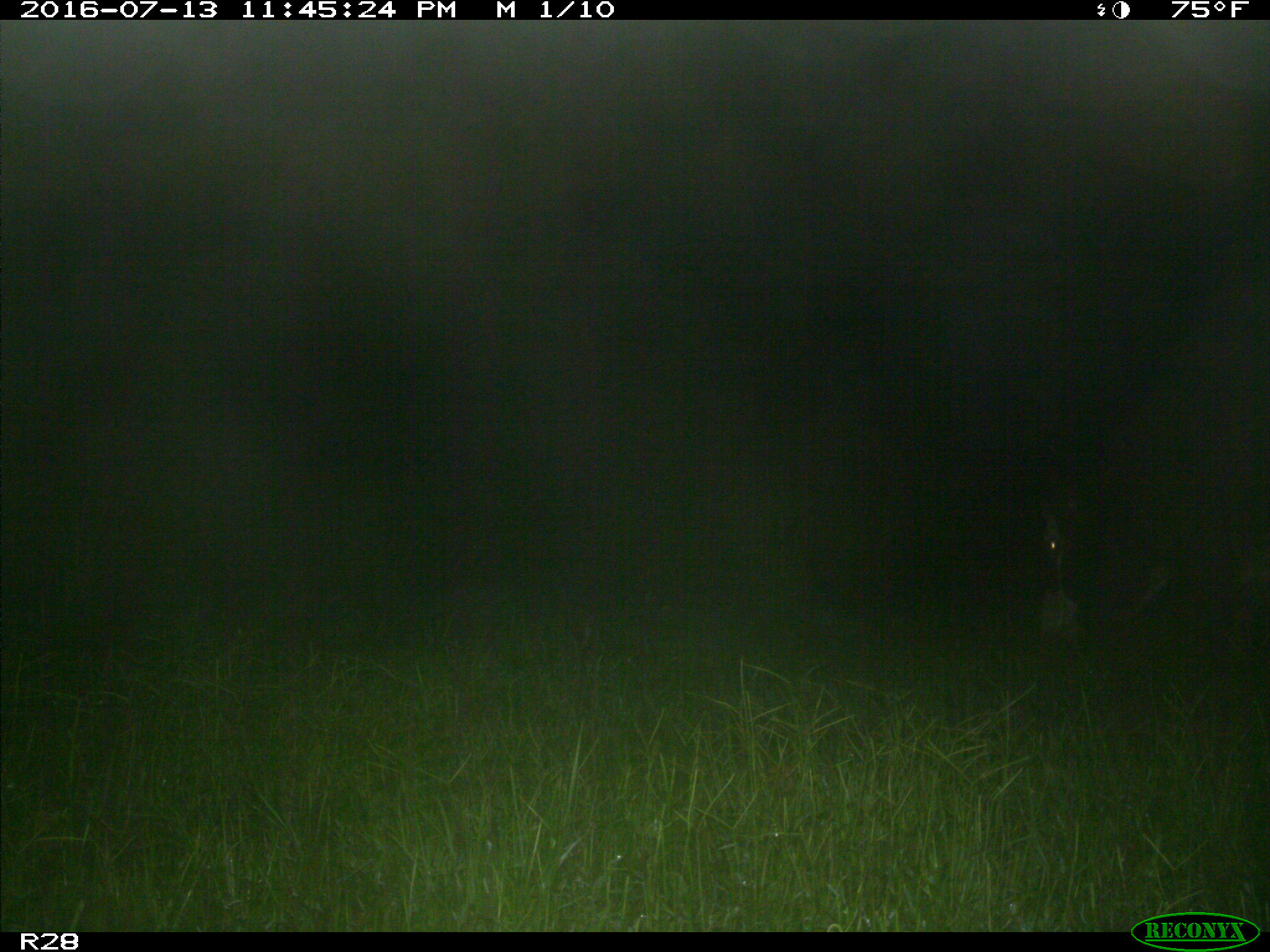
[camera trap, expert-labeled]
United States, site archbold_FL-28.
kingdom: Animalia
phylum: Chordata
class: Mammalia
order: Artiodactyla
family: Bovidae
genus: Bos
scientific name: Bos taurus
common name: domestic cow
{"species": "Bos taurus (domestic cow)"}